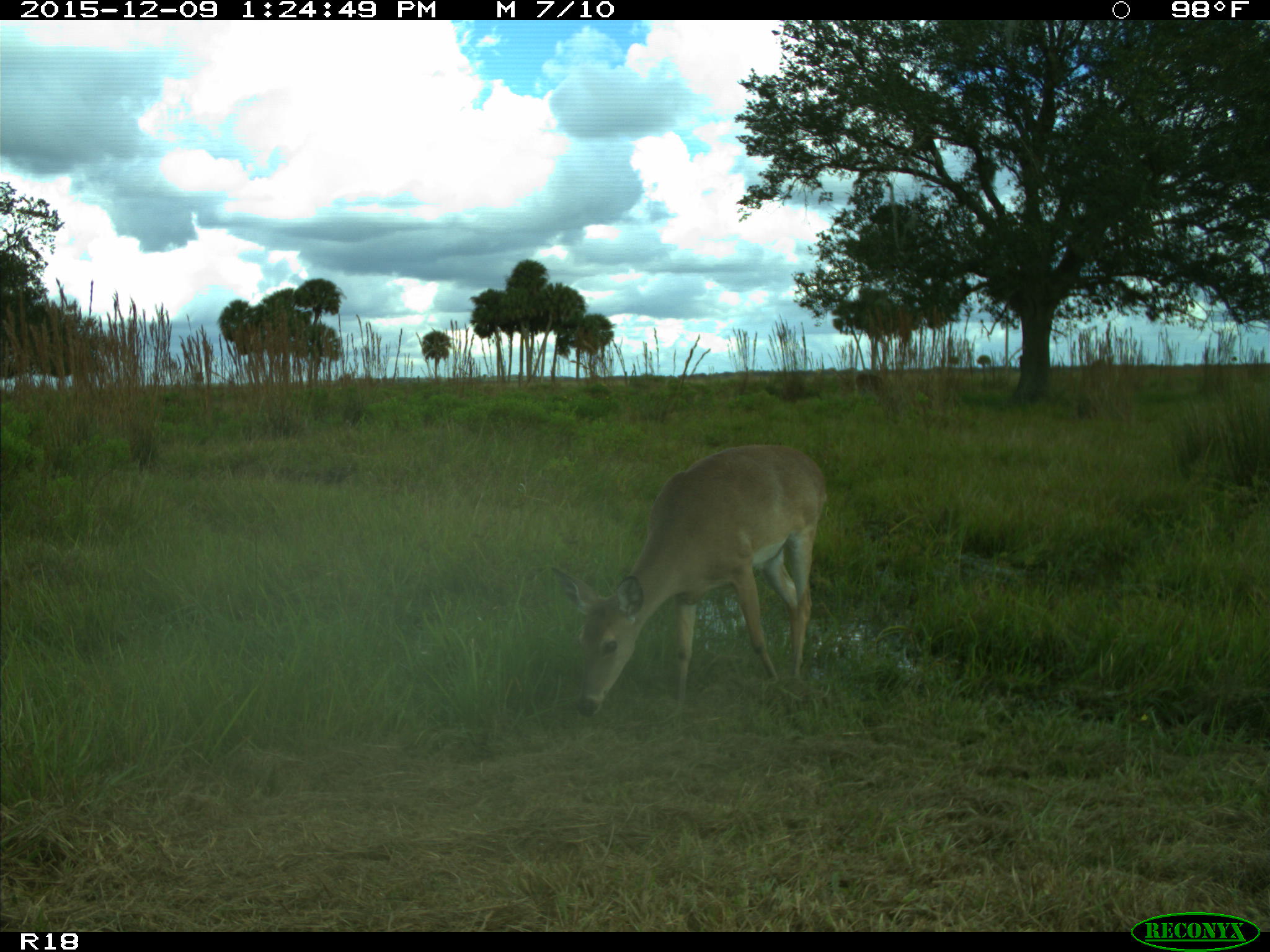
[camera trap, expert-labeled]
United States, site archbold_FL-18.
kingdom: Animalia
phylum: Chordata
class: Mammalia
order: Artiodactyla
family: Cervidae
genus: Odocoileus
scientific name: Odocoileus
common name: deer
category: unidentified deer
Unidentified deer (deer) (Odocoileus).